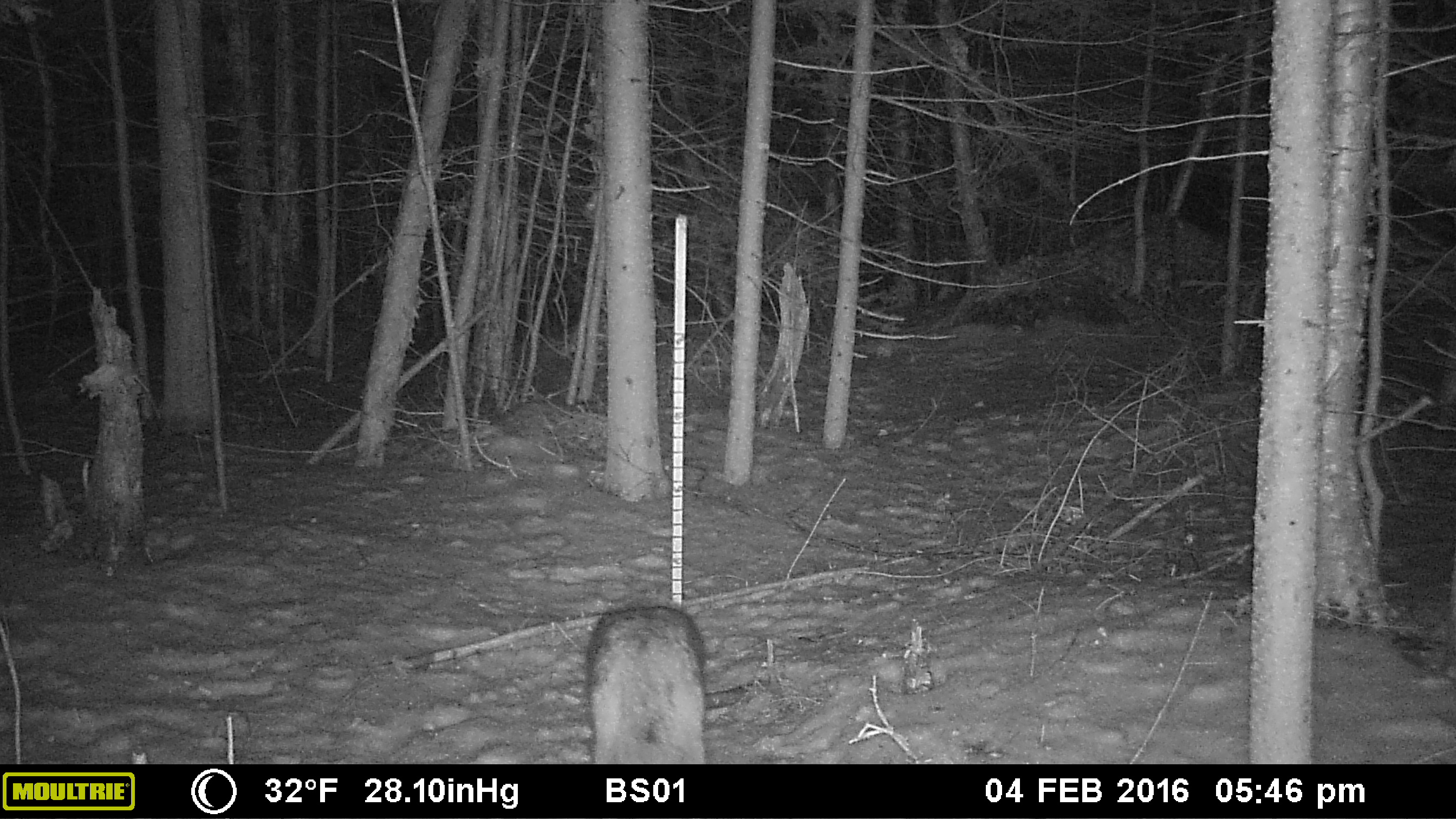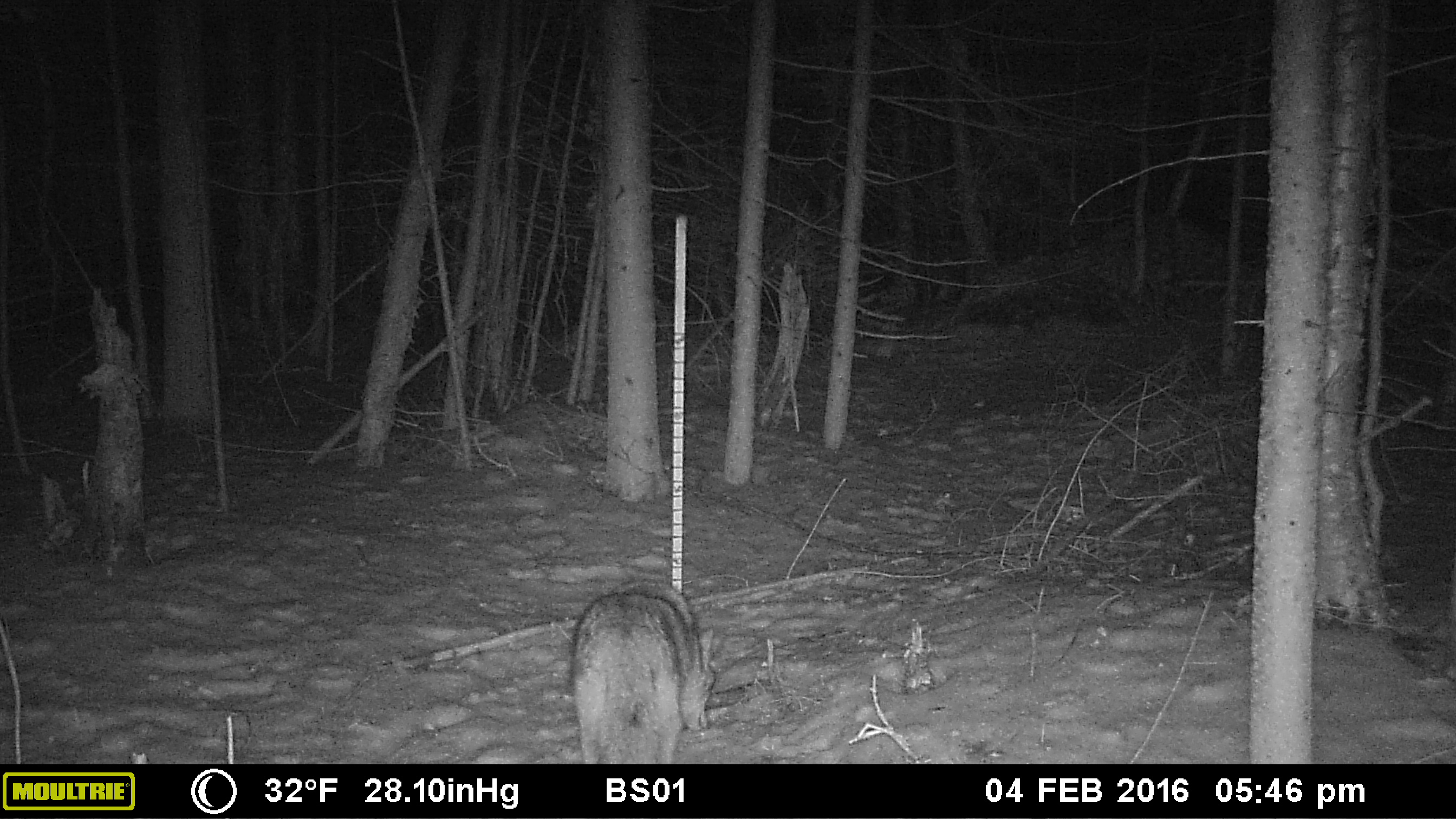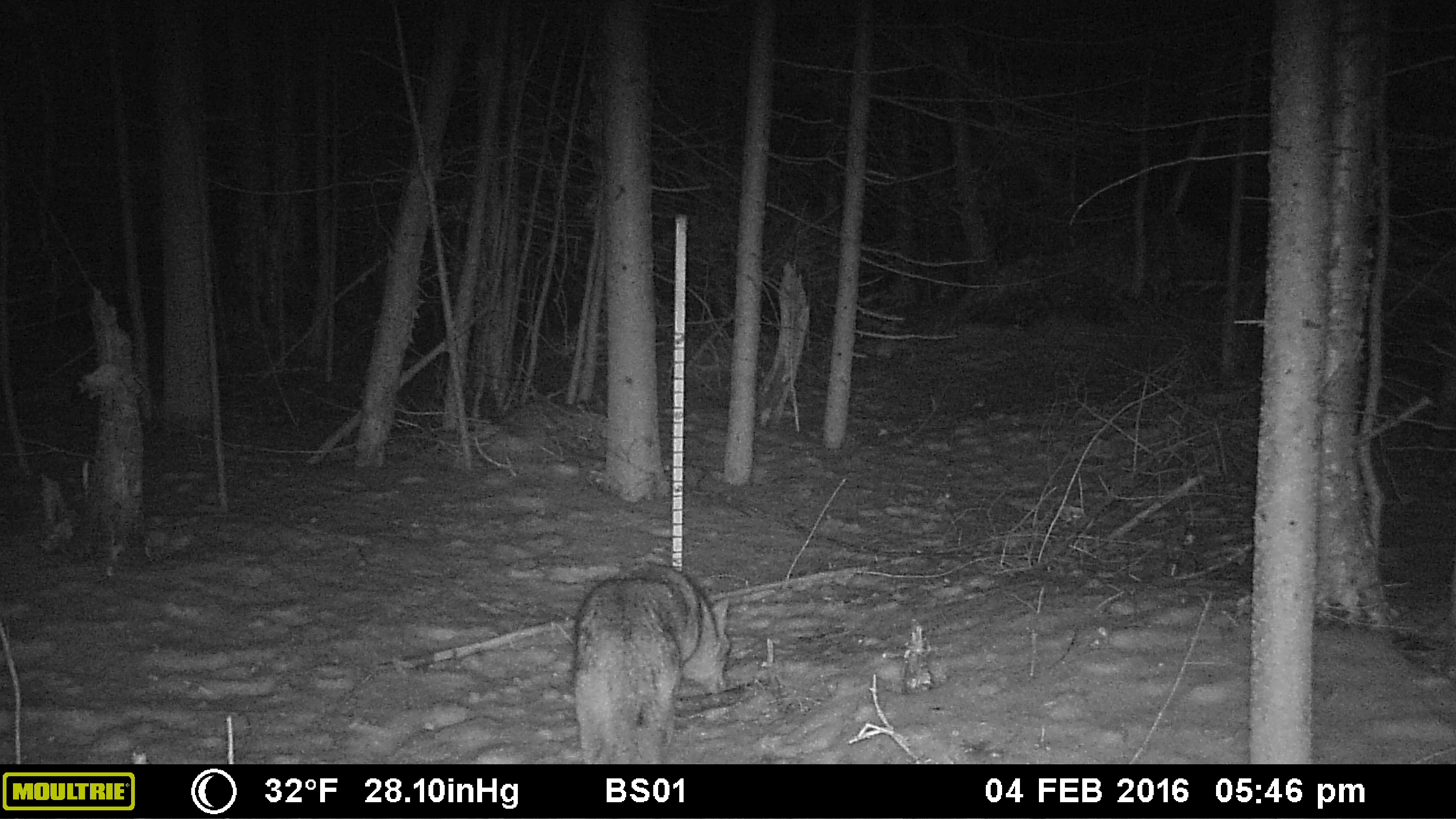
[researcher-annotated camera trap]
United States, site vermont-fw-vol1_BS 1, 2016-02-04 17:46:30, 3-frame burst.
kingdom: Animalia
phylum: Chordata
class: Mammalia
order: Carnivora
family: Canidae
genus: Canis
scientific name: Canis latrans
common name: coyote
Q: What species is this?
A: Coyote (Canis latrans).